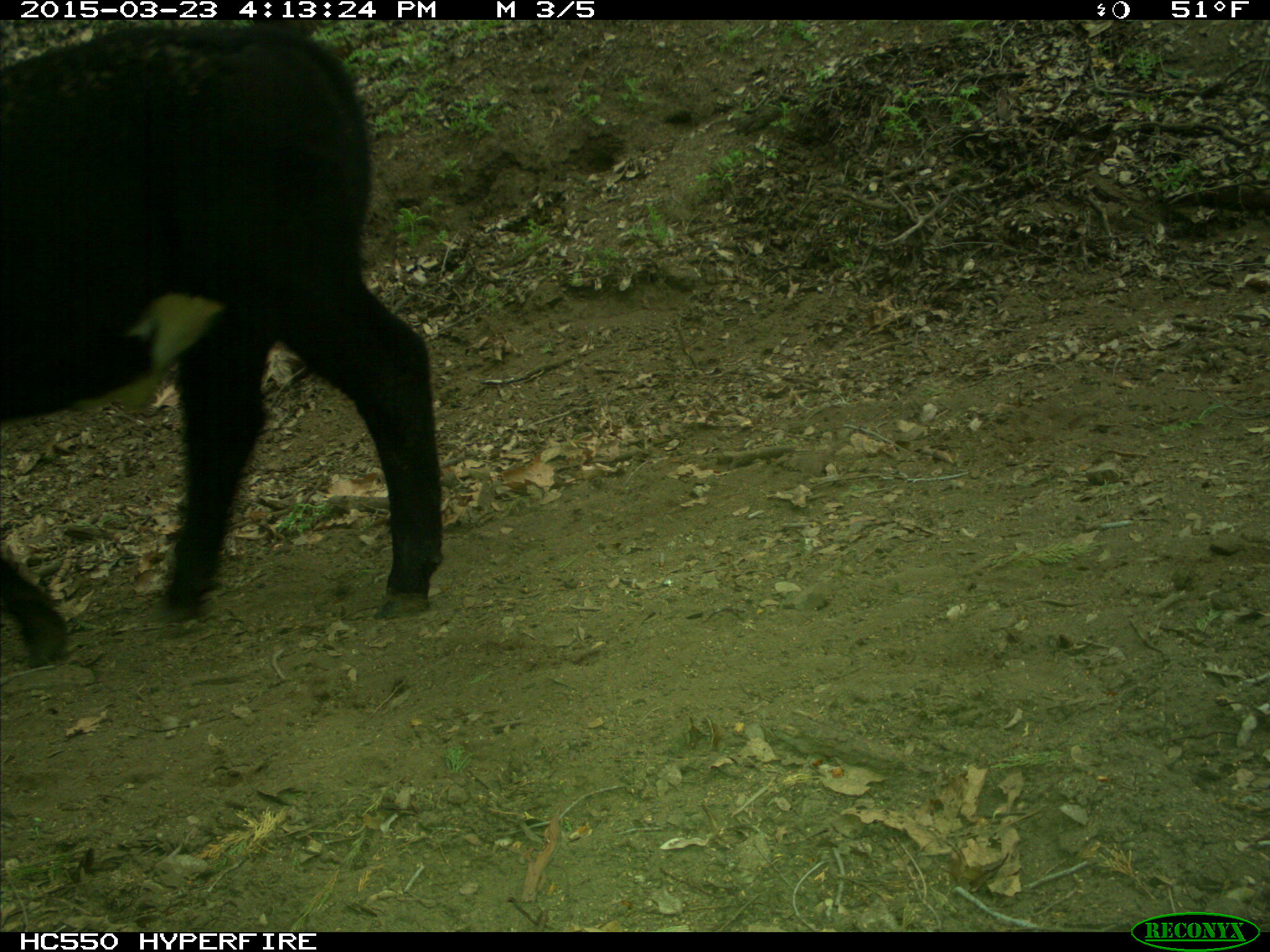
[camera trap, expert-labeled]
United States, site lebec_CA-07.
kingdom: Animalia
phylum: Chordata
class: Mammalia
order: Artiodactyla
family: Bovidae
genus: Bos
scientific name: Bos taurus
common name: domestic cow